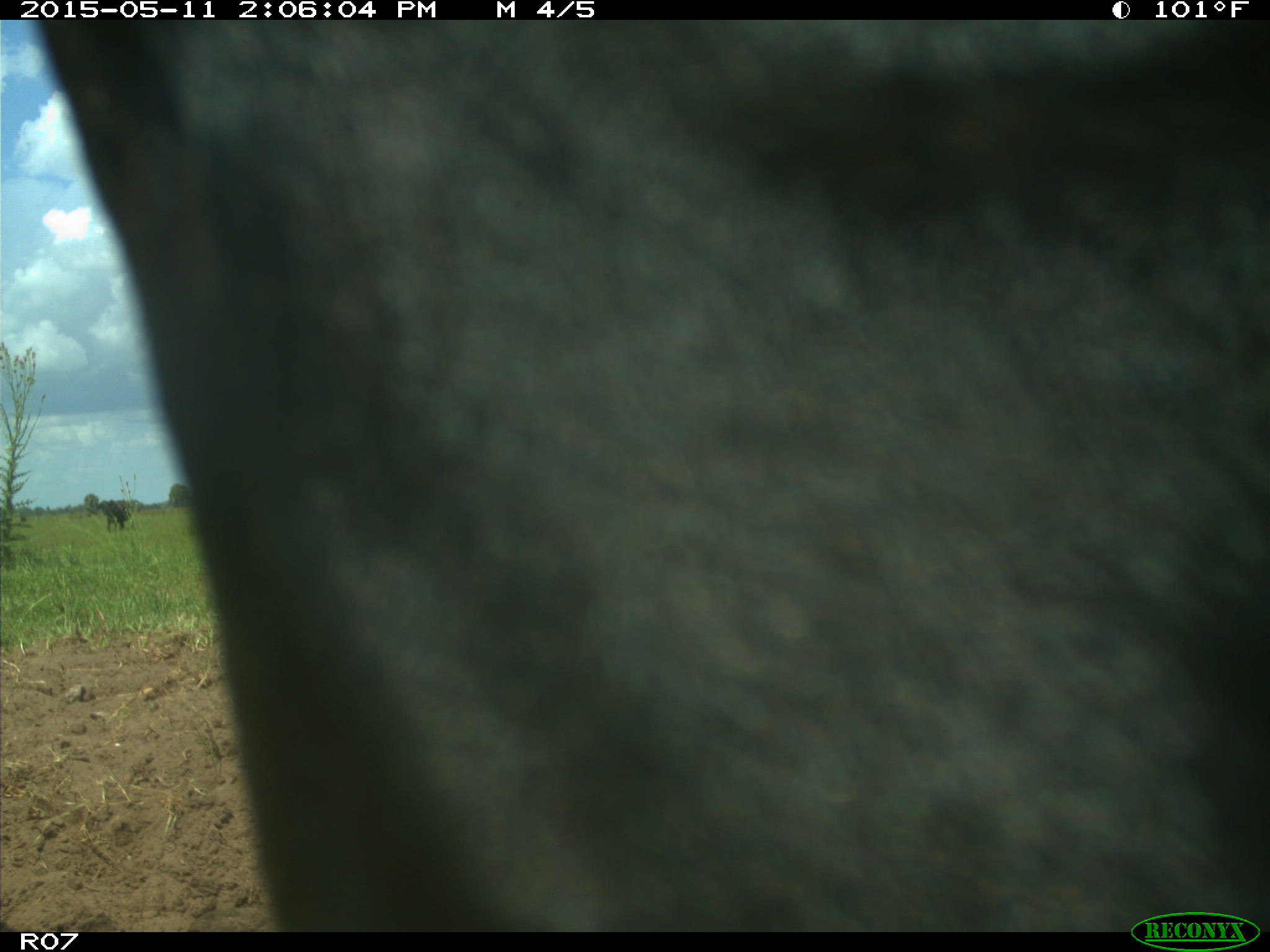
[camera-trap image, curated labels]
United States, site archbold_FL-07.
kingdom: Animalia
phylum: Chordata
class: Mammalia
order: Artiodactyla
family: Bovidae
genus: Bos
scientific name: Bos taurus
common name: domestic cow